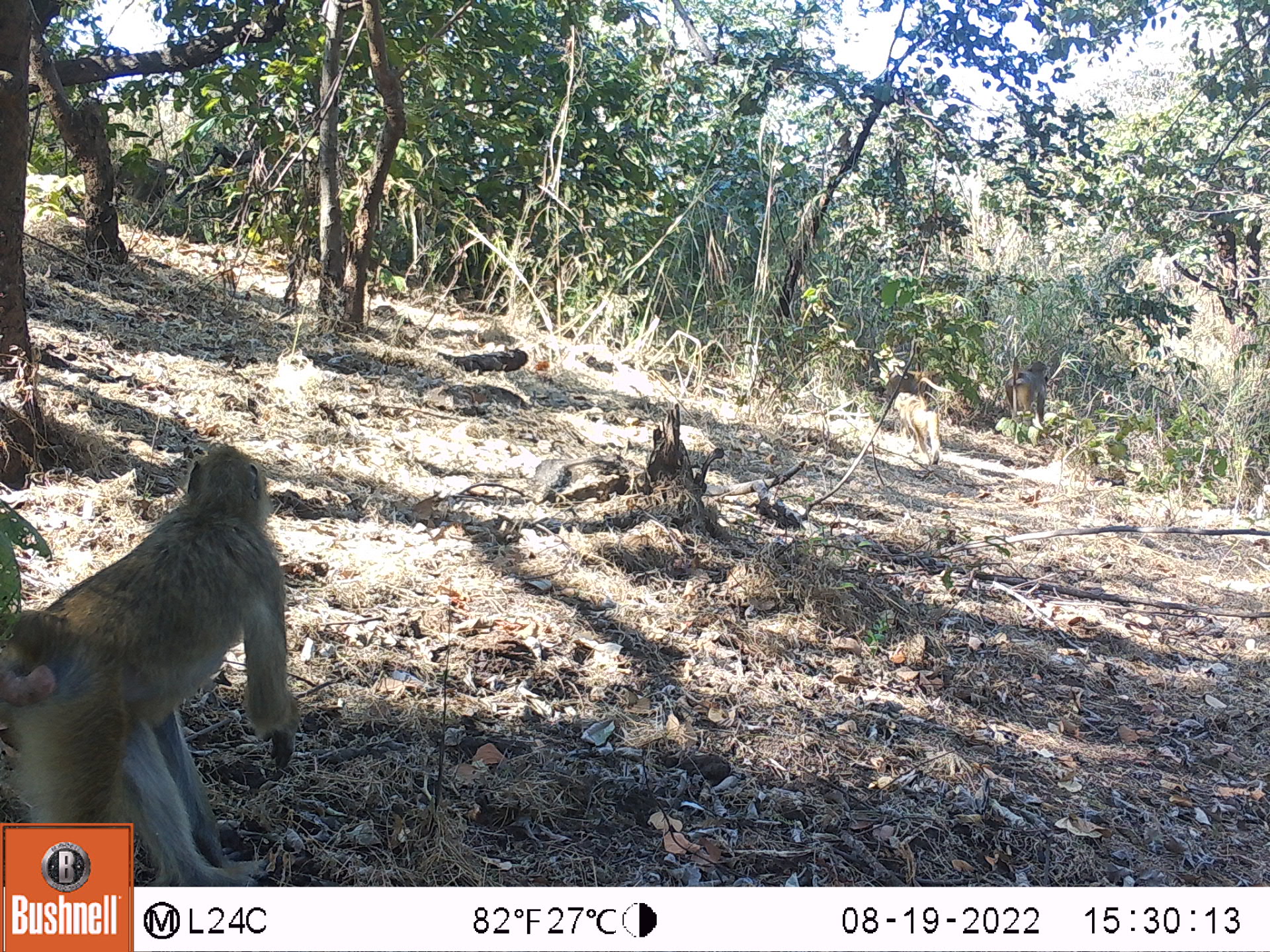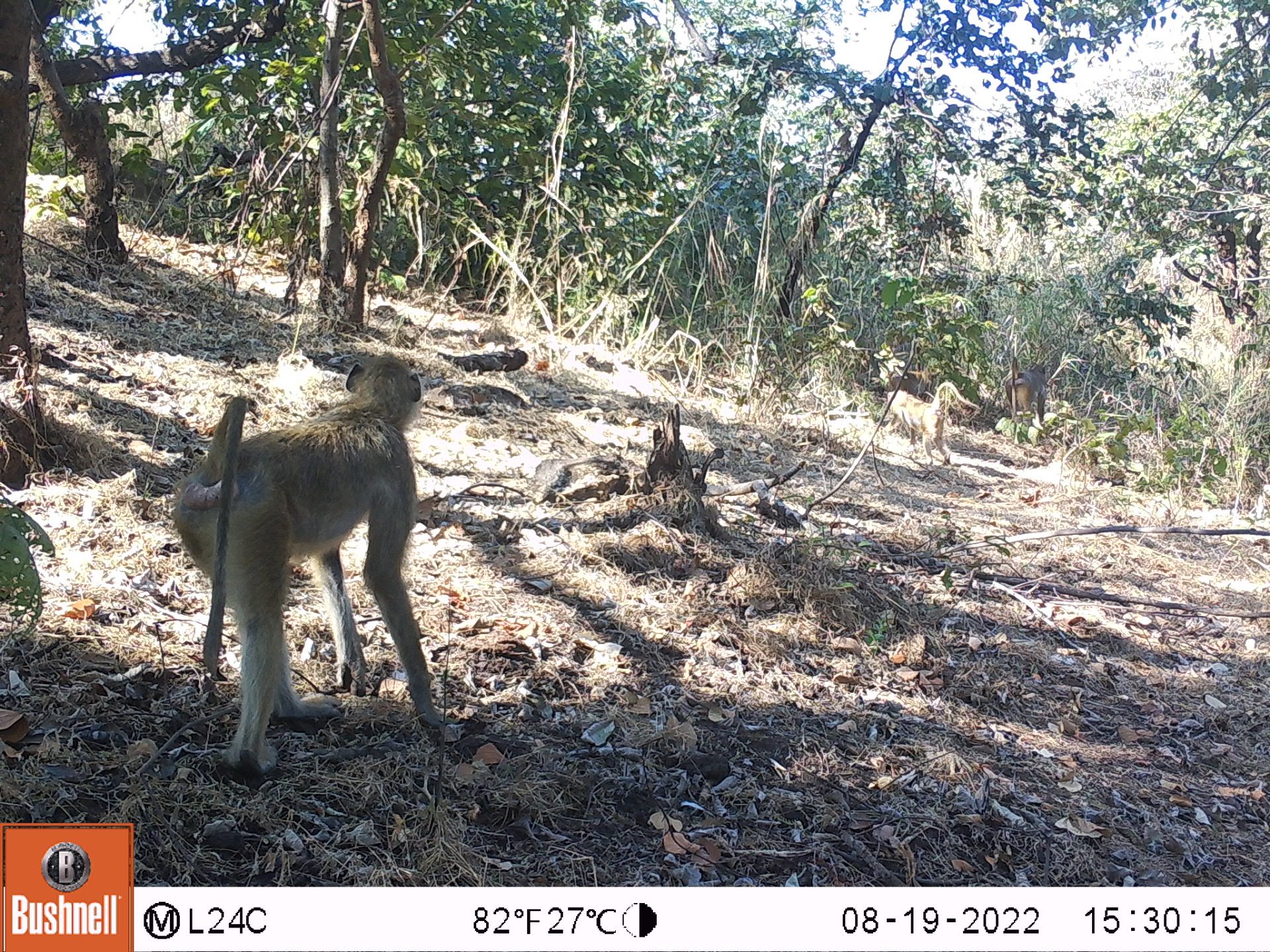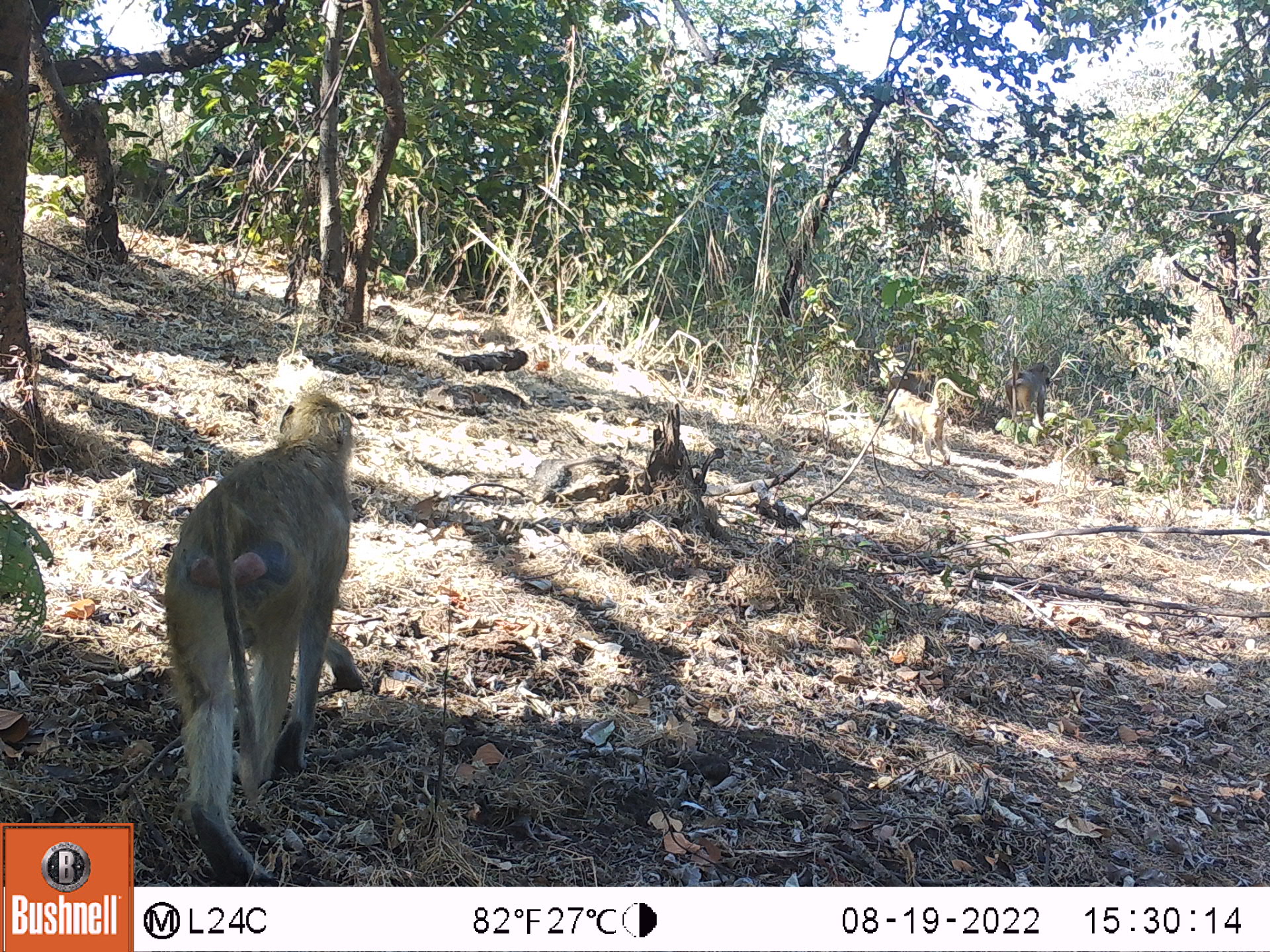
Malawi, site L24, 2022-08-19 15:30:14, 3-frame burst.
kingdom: Animalia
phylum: Chordata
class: Mammalia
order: Primates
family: Cercopithecidae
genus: Papio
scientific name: Papio cynocephalus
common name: yellow baboon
Yellow baboon (Papio cynocephalus), count 3.